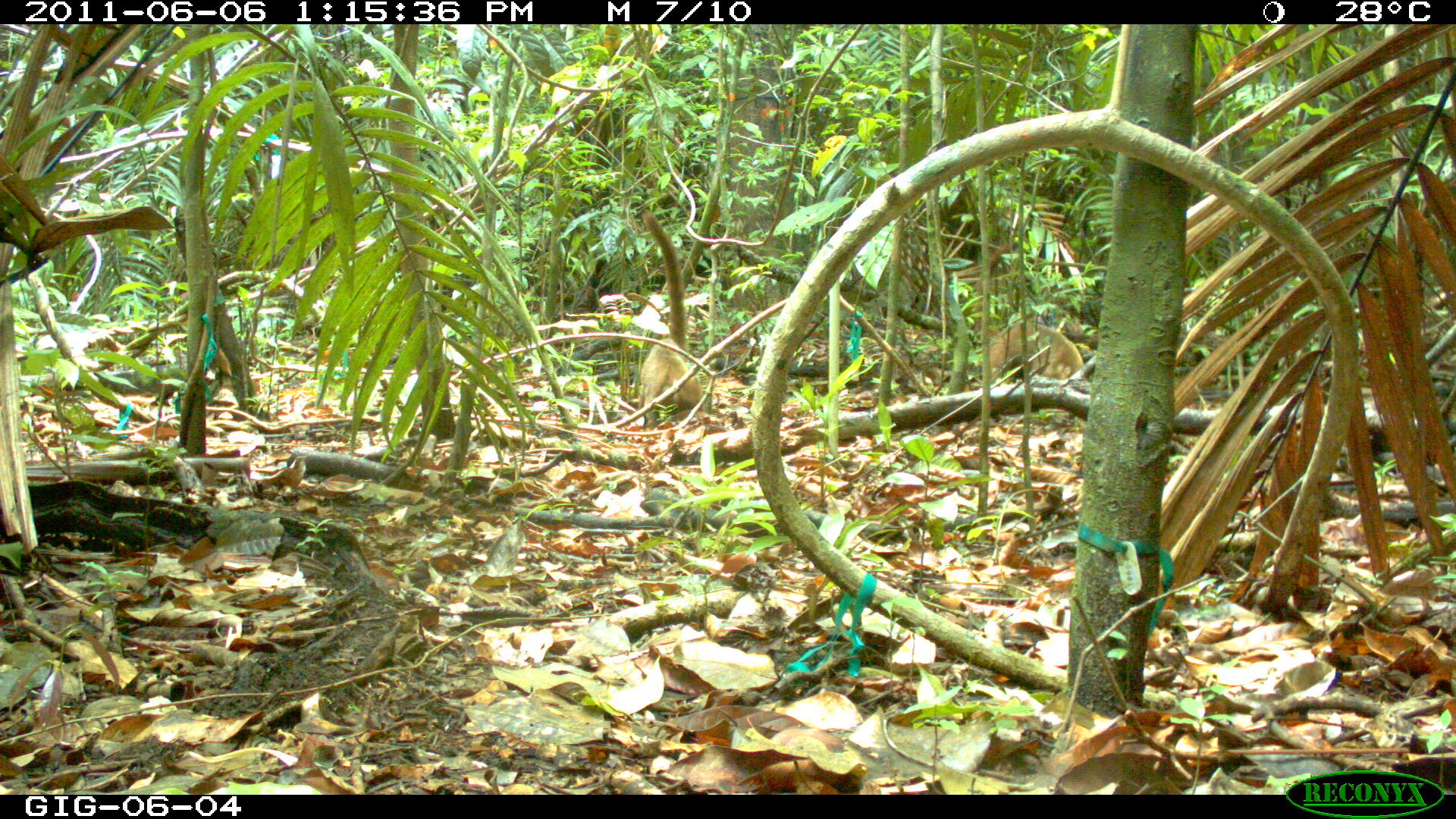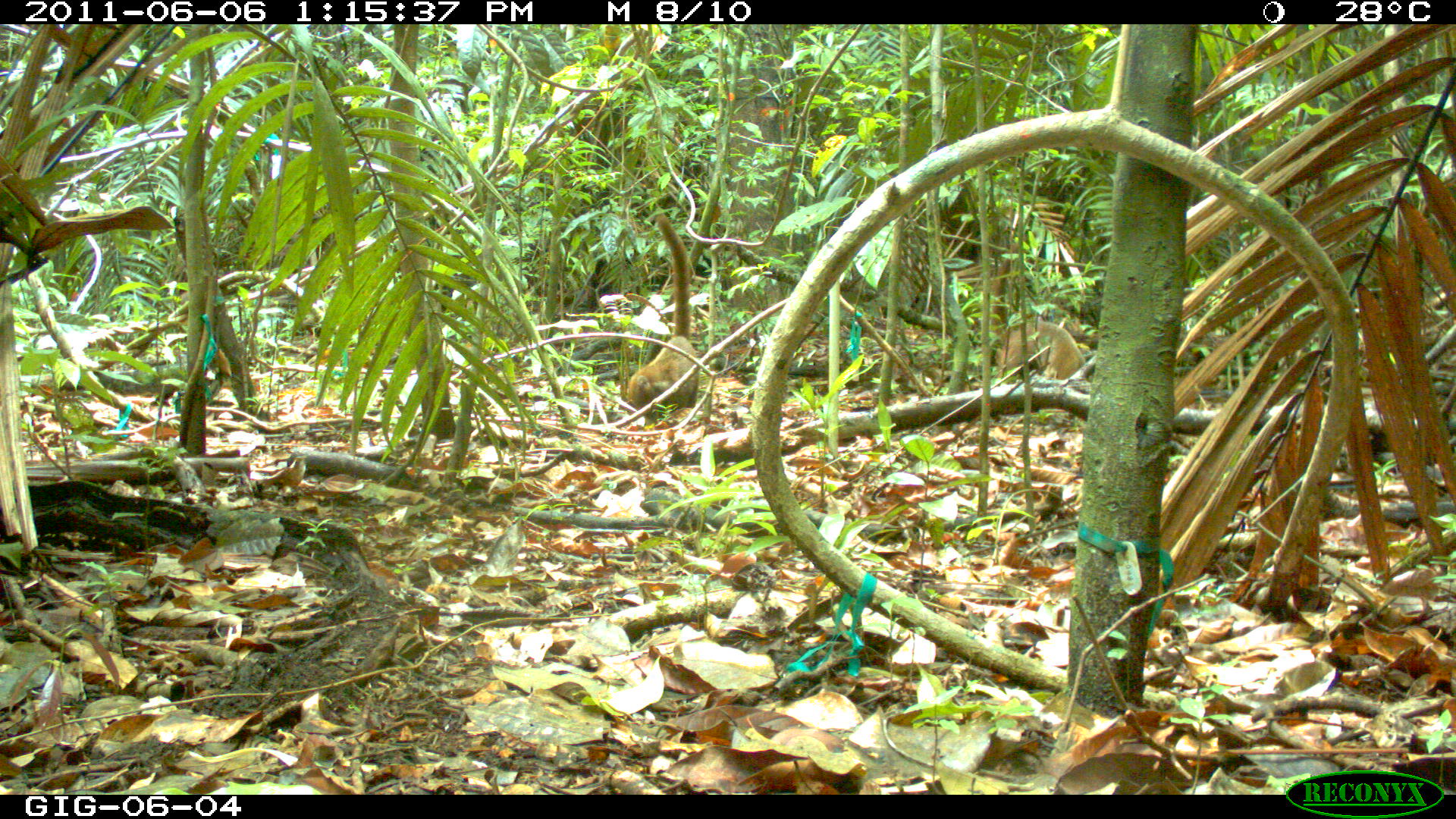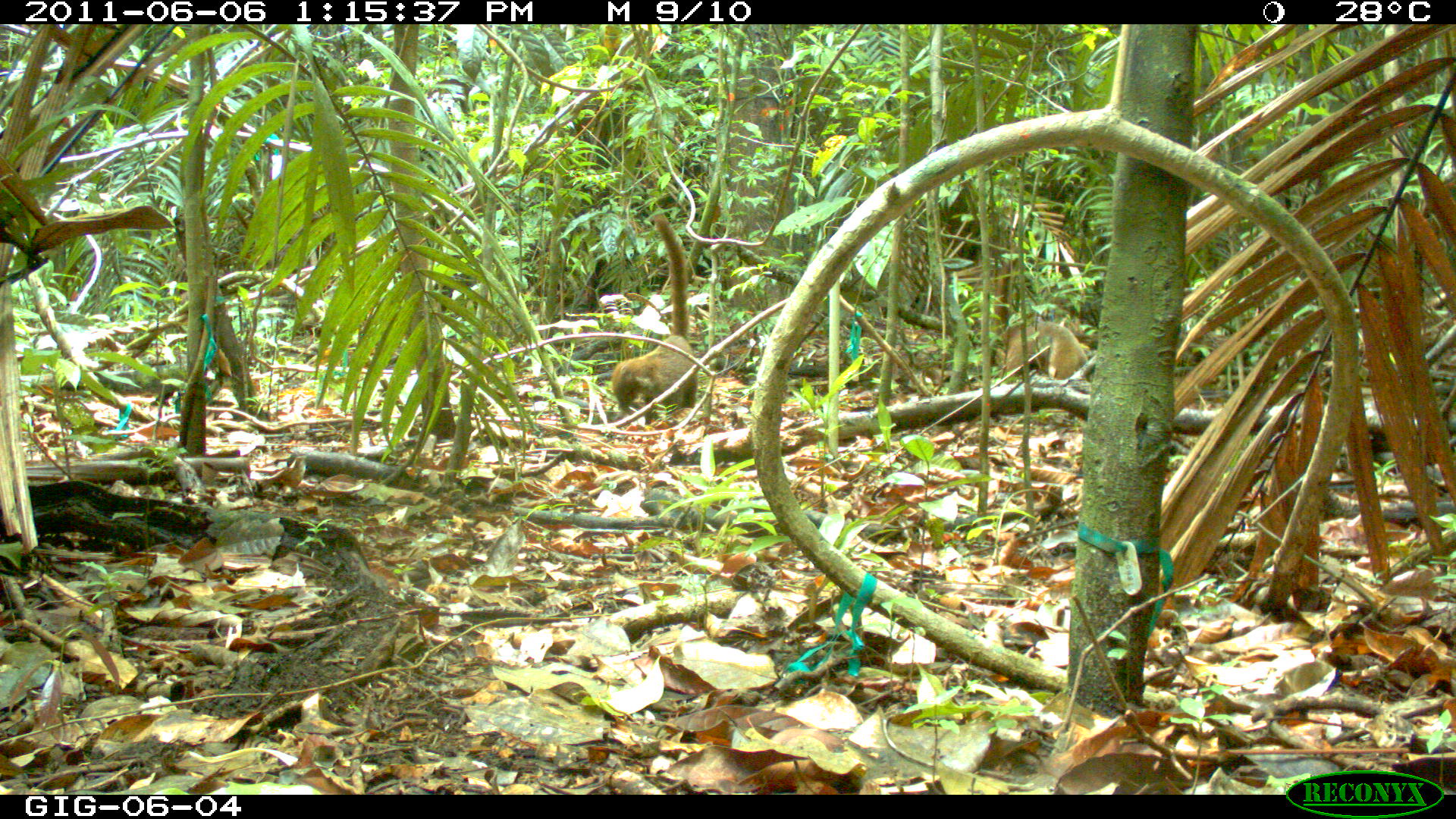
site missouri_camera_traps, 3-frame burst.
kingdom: Animalia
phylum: Chordata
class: Mammalia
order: Carnivora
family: Procyonidae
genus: Nasua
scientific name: Nasua narica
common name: white-nosed coati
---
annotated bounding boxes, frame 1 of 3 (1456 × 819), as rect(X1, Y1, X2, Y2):
white-nosed coati: rect(977, 307, 1087, 401)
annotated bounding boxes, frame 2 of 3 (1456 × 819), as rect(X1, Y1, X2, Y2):
white-nosed coati: rect(988, 309, 1086, 402)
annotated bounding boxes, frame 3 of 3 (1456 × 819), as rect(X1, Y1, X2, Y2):
white-nosed coati: rect(998, 308, 1091, 393)